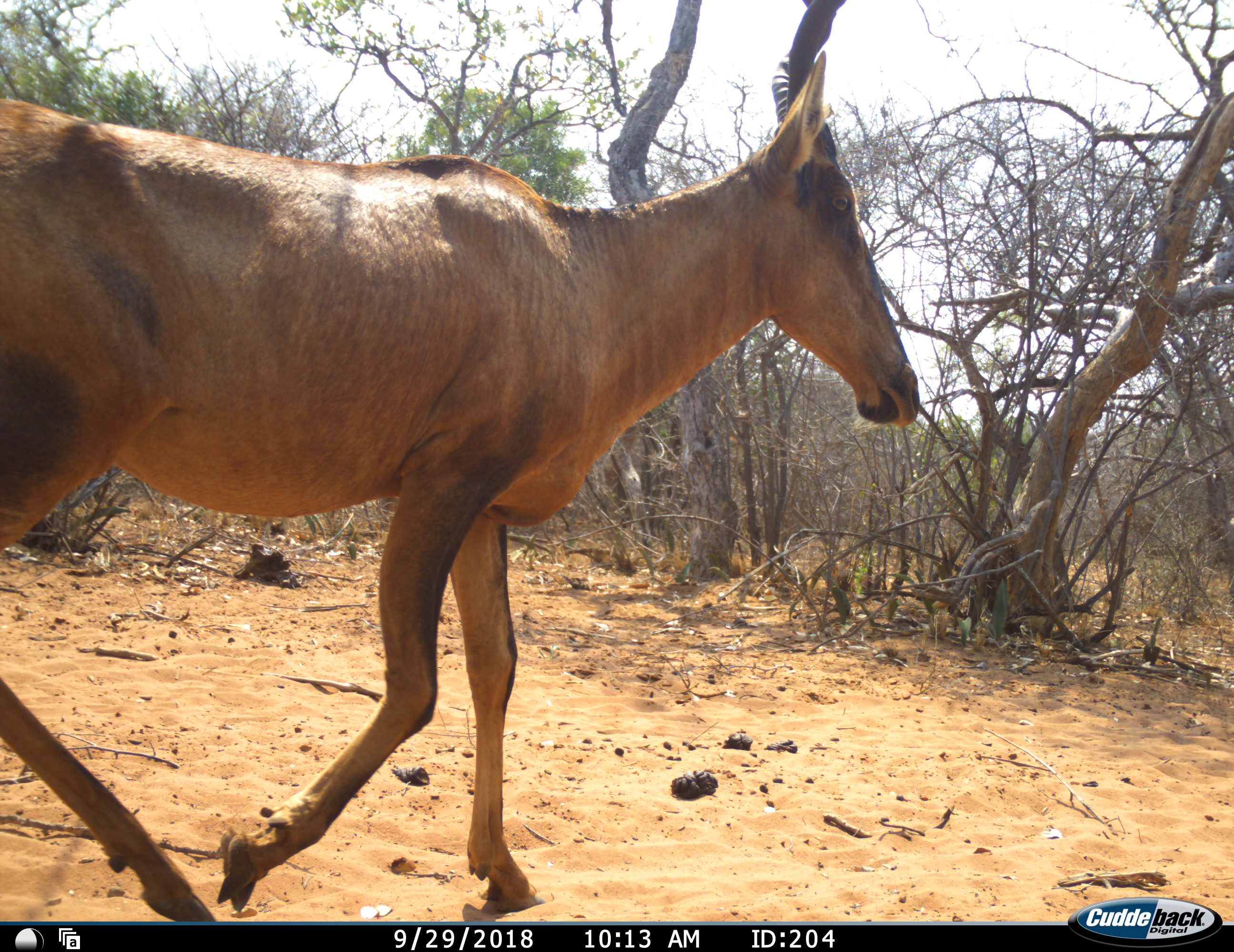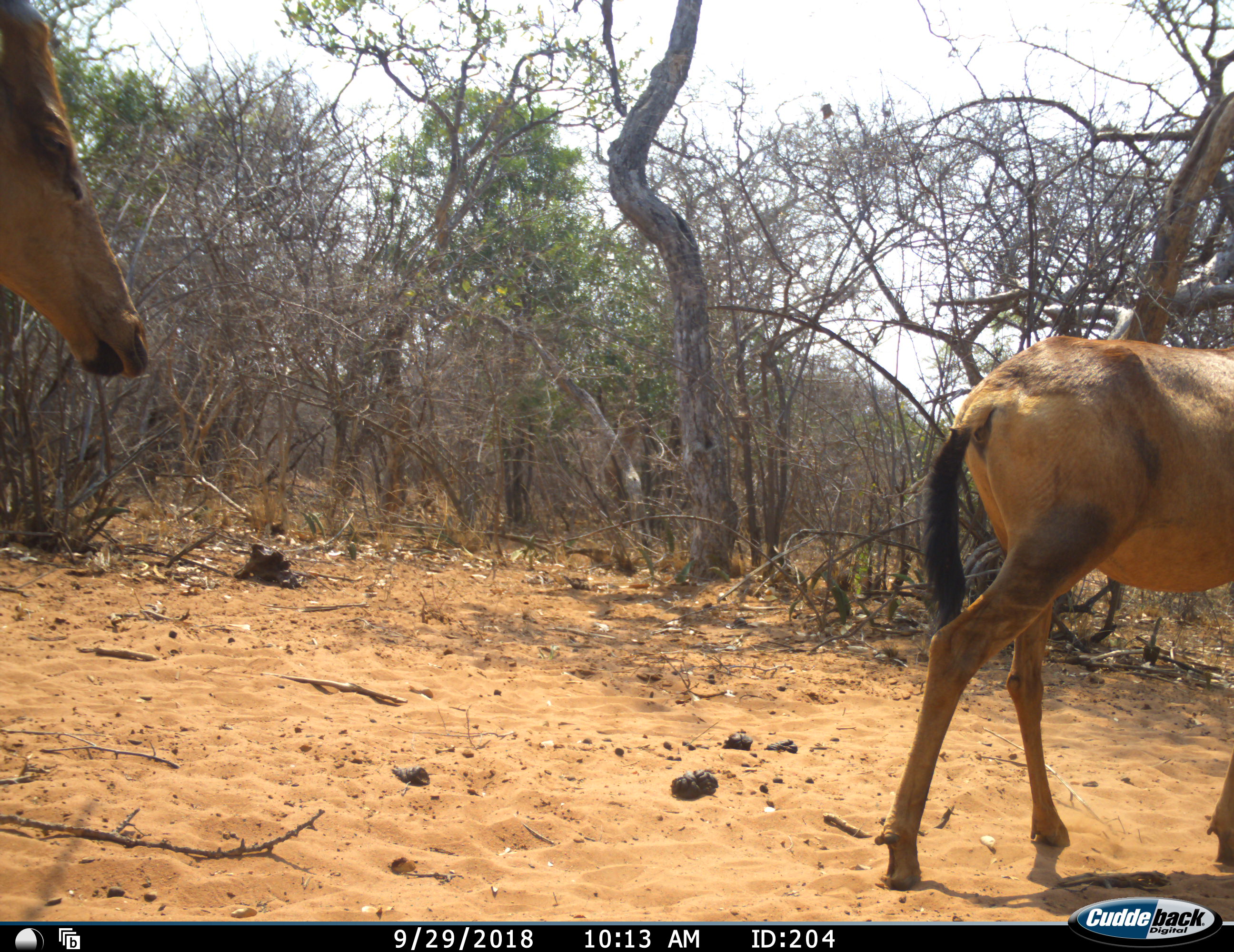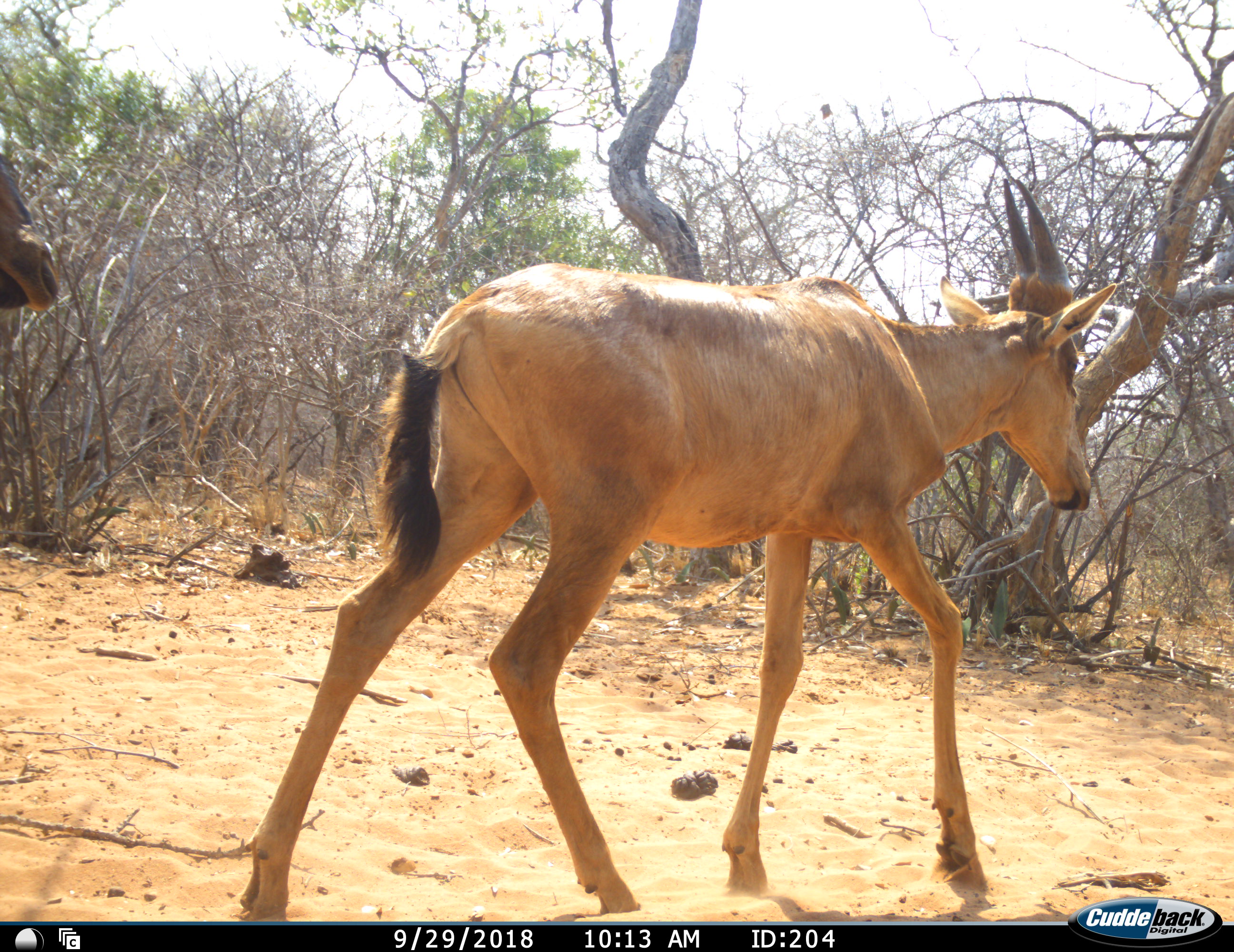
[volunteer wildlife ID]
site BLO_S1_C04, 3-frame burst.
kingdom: Animalia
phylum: Chordata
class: Mammalia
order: Artiodactyla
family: Bovidae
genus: Alcelaphus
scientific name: Alcelaphus buselaphus caama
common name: red hartebeest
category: hartebeestred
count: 2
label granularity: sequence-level